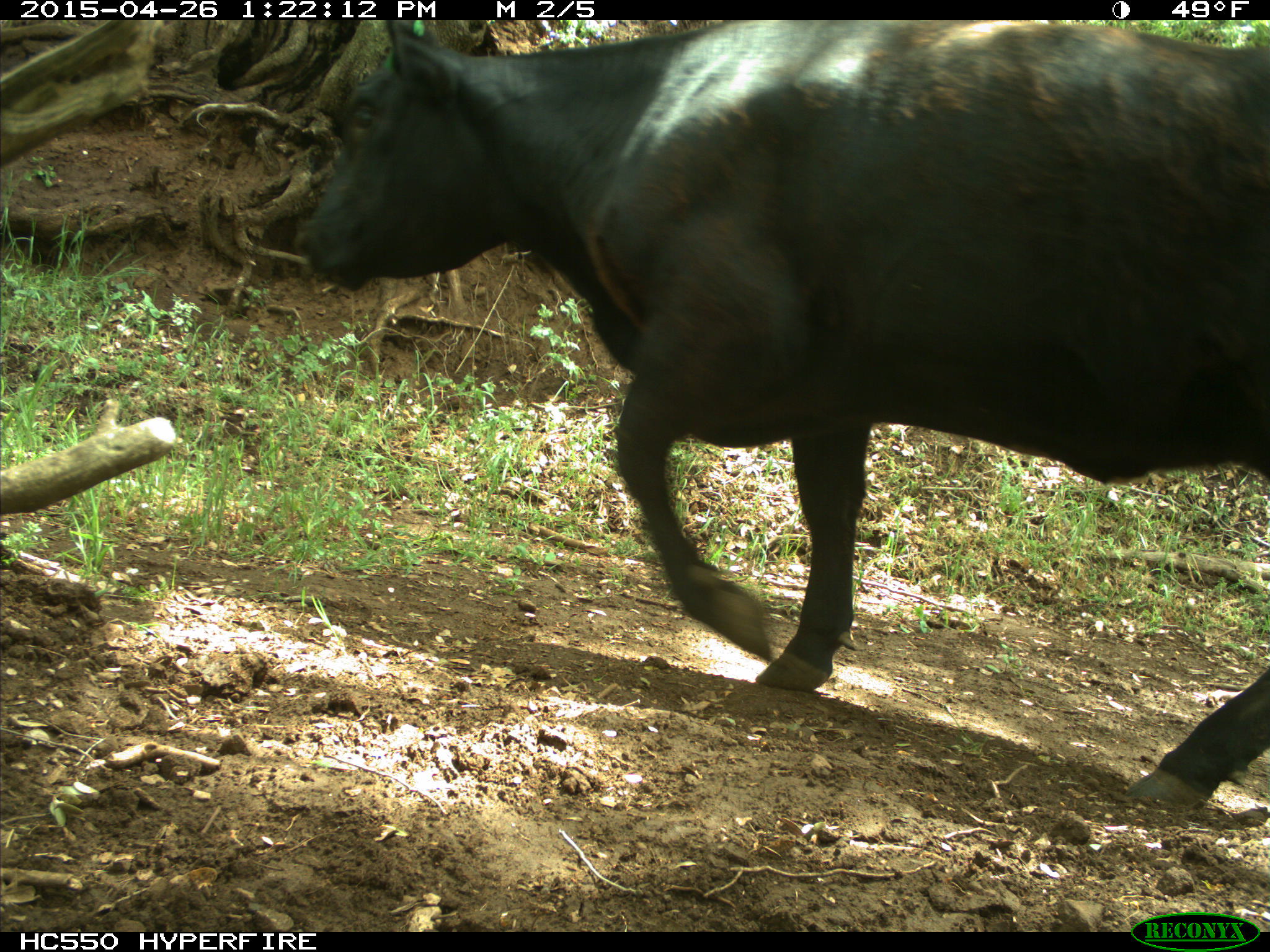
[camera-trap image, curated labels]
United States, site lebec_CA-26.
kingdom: Animalia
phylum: Chordata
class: Mammalia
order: Artiodactyla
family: Bovidae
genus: Bos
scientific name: Bos taurus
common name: domestic cow